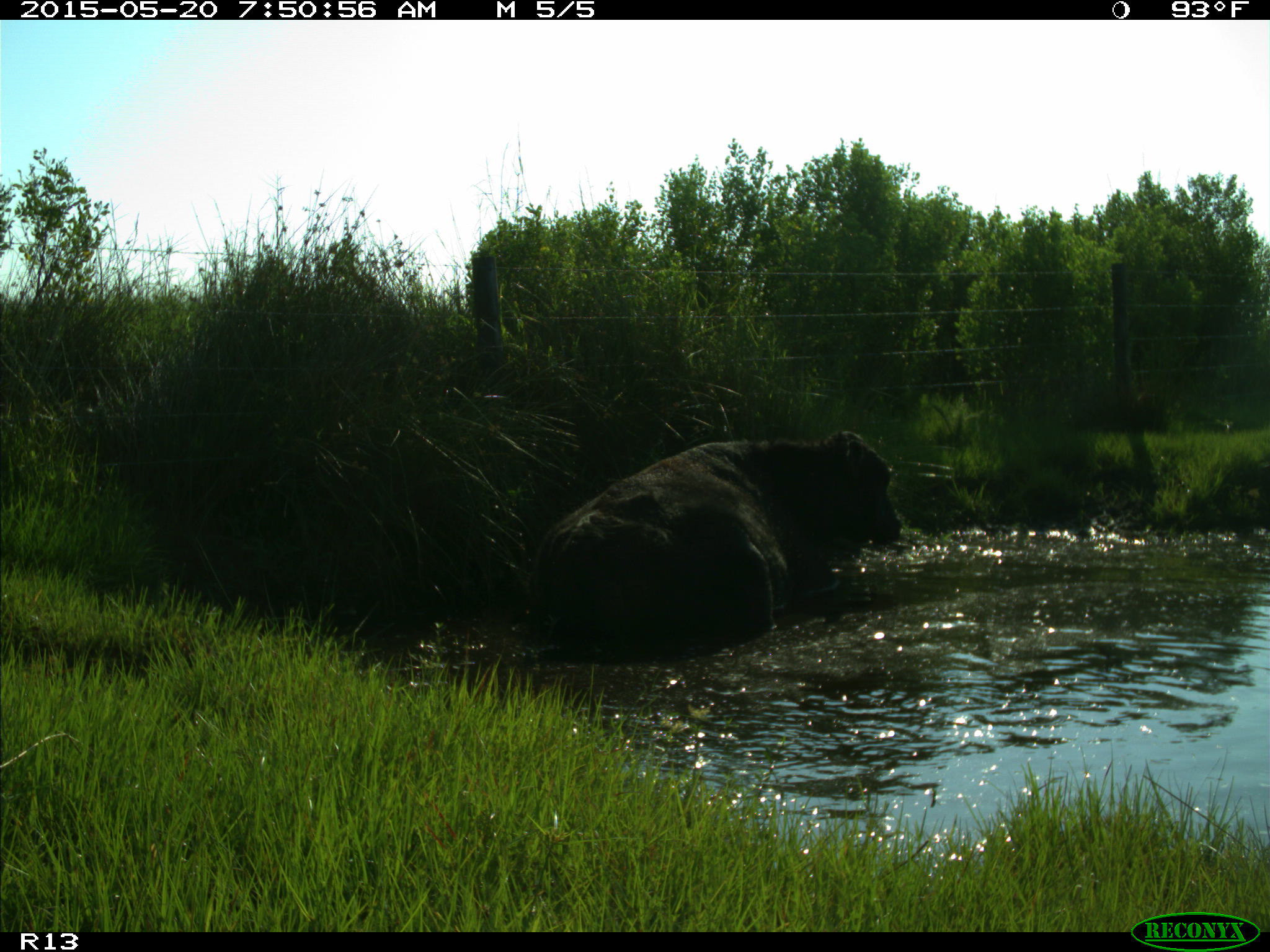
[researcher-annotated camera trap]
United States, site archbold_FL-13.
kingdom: Animalia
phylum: Chordata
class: Mammalia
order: Artiodactyla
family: Bovidae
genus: Bos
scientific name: Bos taurus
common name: domestic cow